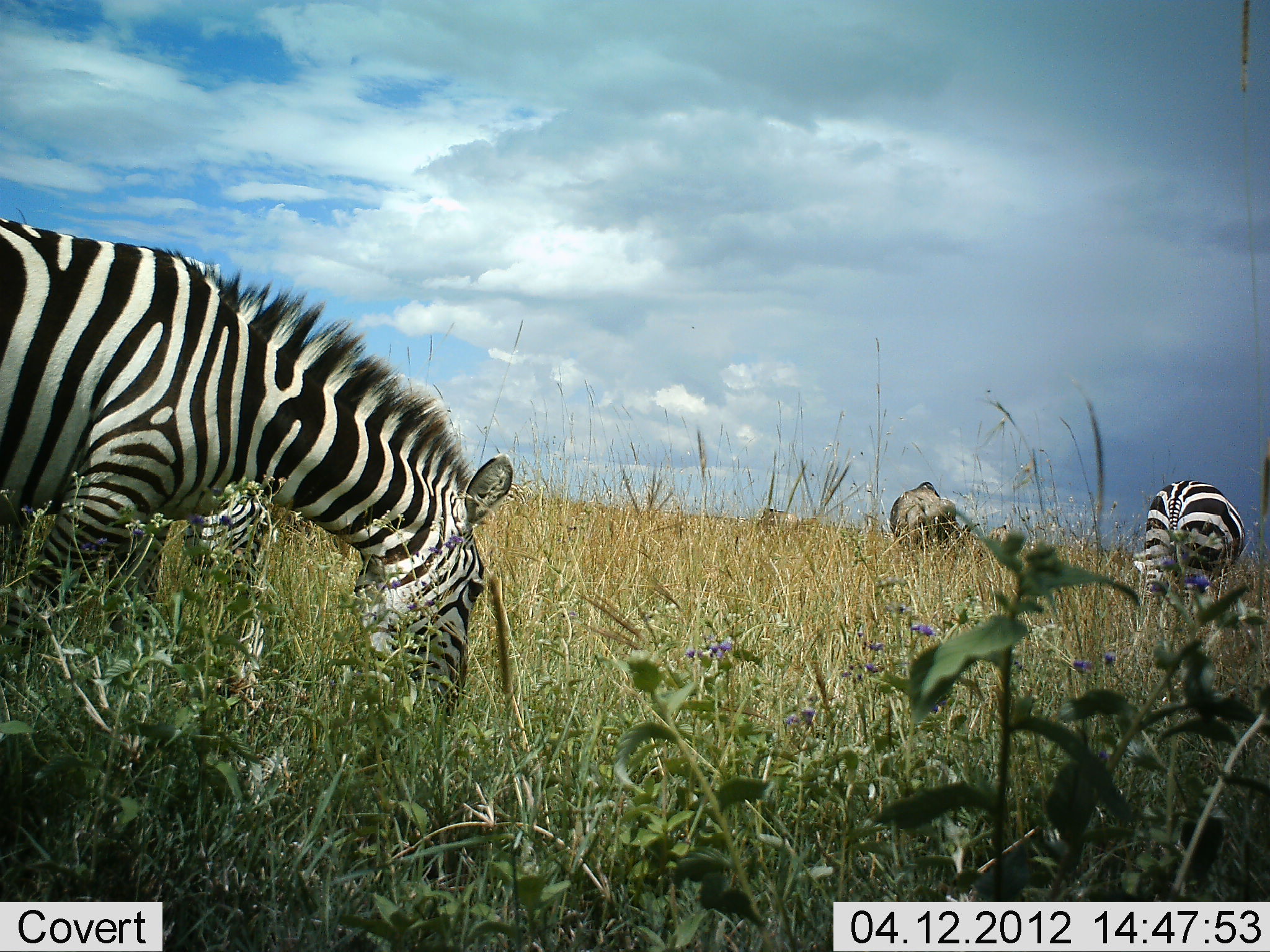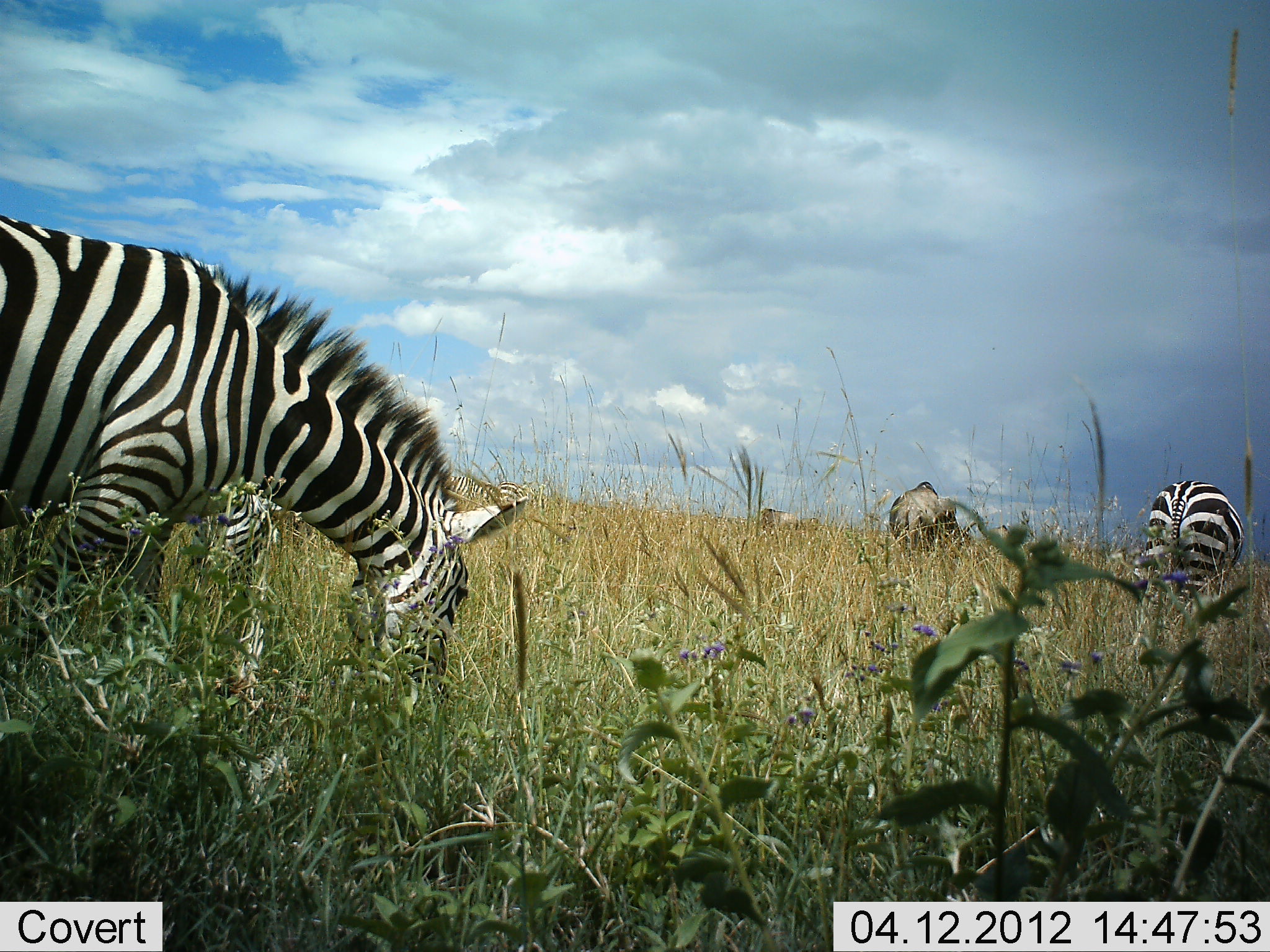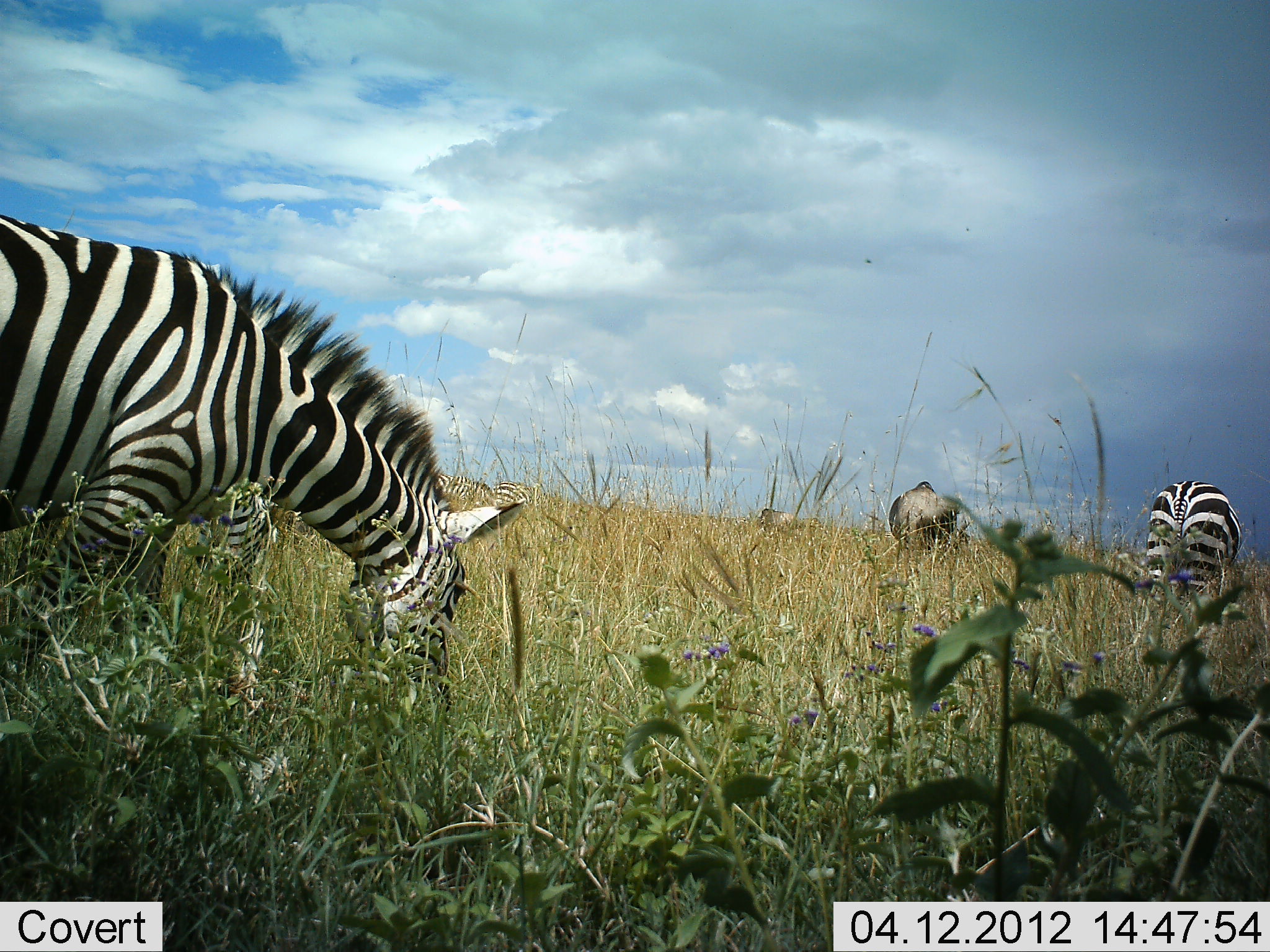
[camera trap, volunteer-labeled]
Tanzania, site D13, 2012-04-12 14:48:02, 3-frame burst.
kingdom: Animalia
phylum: Chordata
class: Mammalia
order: Artiodactyla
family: Bovidae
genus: Connochaetes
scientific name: Connochaetes taurinus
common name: blue wildebeest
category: wildebeest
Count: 2.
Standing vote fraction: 15%.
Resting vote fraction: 0%.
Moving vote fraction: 5%.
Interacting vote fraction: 0%.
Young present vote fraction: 0%.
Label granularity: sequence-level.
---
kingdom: Animalia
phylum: Chordata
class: Mammalia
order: Perissodactyla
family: Equidae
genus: Equus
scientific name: Equus quagga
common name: plains zebra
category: zebra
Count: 3.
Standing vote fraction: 22%.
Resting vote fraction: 0%.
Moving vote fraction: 5%.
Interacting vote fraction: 3%.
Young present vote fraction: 3%.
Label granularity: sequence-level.